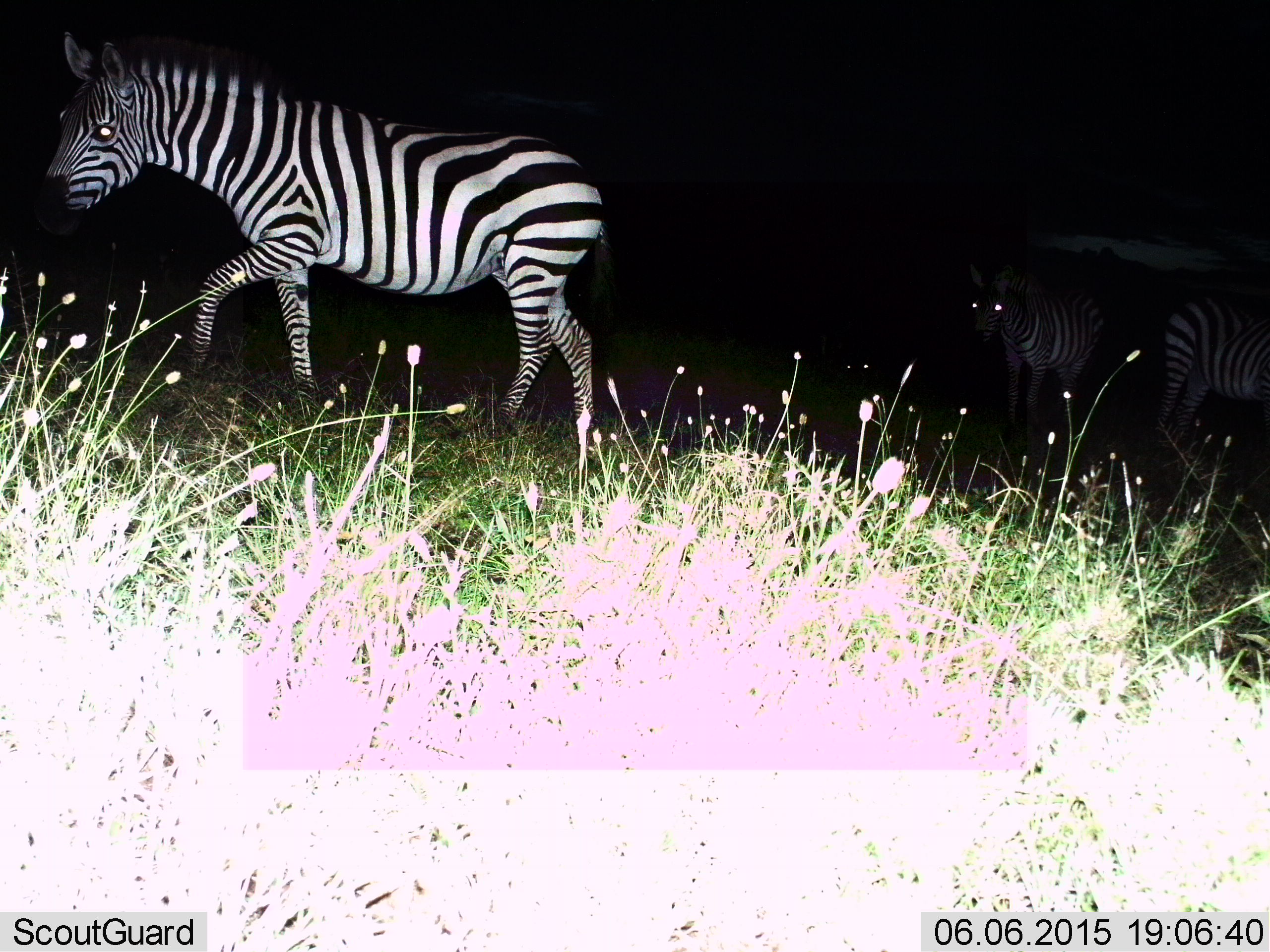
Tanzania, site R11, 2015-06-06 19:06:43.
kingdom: Animalia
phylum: Chordata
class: Mammalia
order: Perissodactyla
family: Equidae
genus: Equus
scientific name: Equus quagga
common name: plains zebra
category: zebra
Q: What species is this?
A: Zebra (plains zebra) (Equus quagga).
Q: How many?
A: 3.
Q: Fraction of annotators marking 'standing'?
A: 40%.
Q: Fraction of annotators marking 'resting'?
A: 0%.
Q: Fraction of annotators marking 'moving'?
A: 90%.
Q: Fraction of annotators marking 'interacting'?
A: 0%.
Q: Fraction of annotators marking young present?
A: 0%.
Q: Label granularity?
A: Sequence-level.